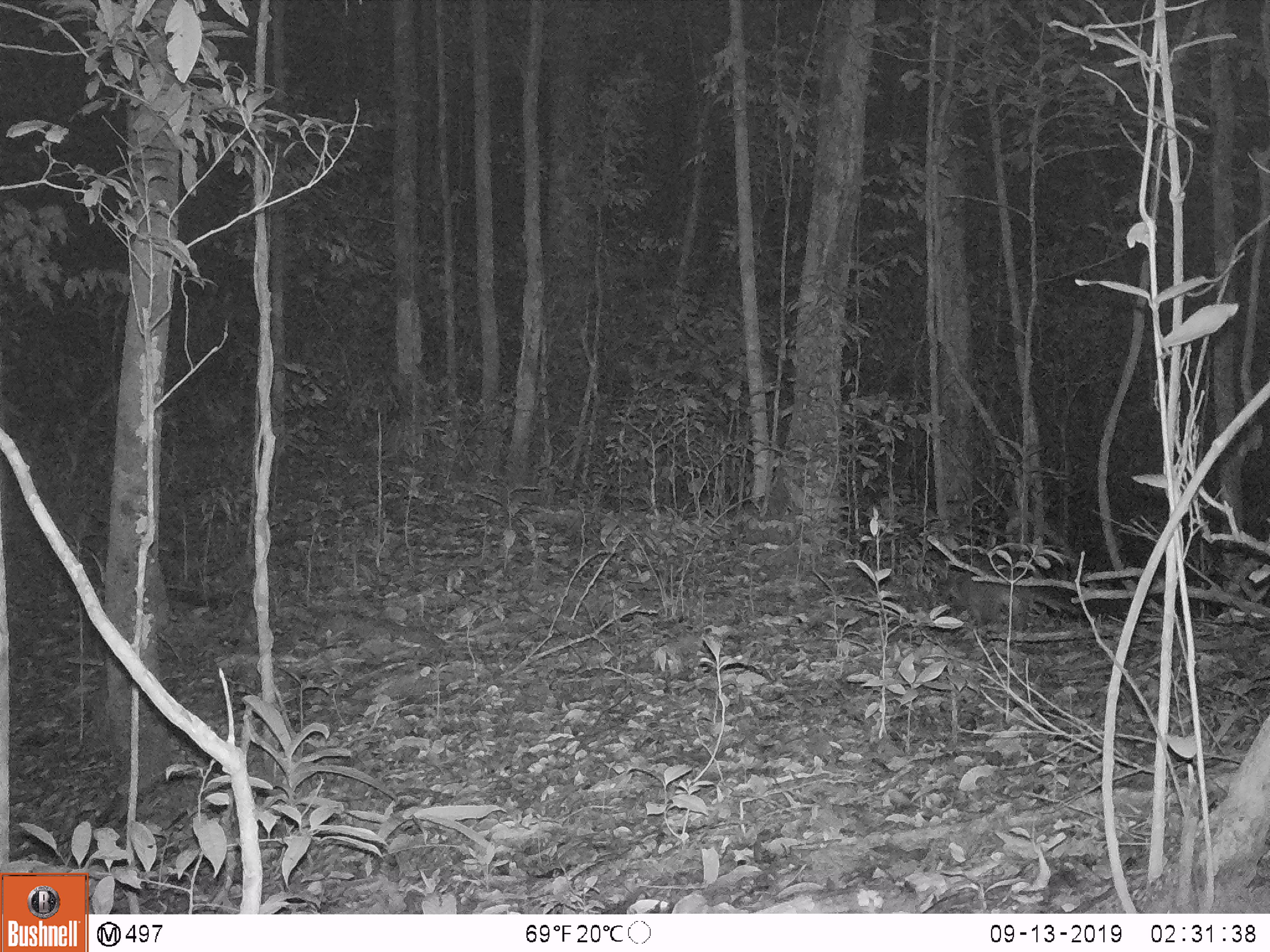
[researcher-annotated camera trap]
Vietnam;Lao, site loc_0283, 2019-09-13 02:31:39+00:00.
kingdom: Animalia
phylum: Chordata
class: Mammalia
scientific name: Mammalia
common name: mammal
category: unidentified small mammal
Unidentified small mammal (mammal) (Mammalia). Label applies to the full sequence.